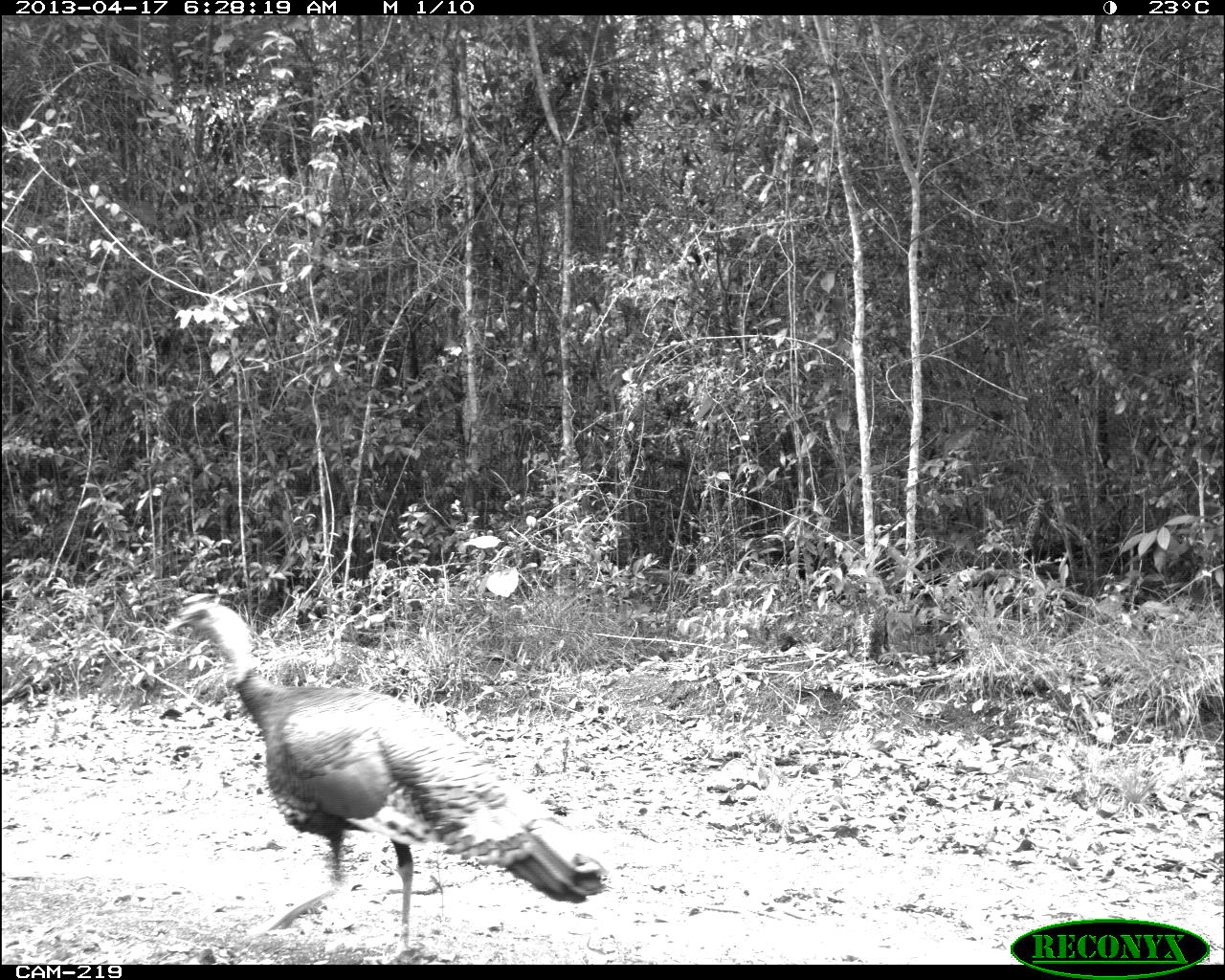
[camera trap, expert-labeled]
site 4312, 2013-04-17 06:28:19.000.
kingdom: Animalia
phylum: Chordata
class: Aves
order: Galliformes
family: Phasianidae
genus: Meleagris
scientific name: Meleagris ocellata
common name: ocellated turkey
Meleagris ocellata (ocellated turkey), count 1, sex male.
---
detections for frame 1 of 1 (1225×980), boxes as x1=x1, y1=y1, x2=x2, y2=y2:
meleagris ocellata: x1=164, y1=598, x2=606, y2=960